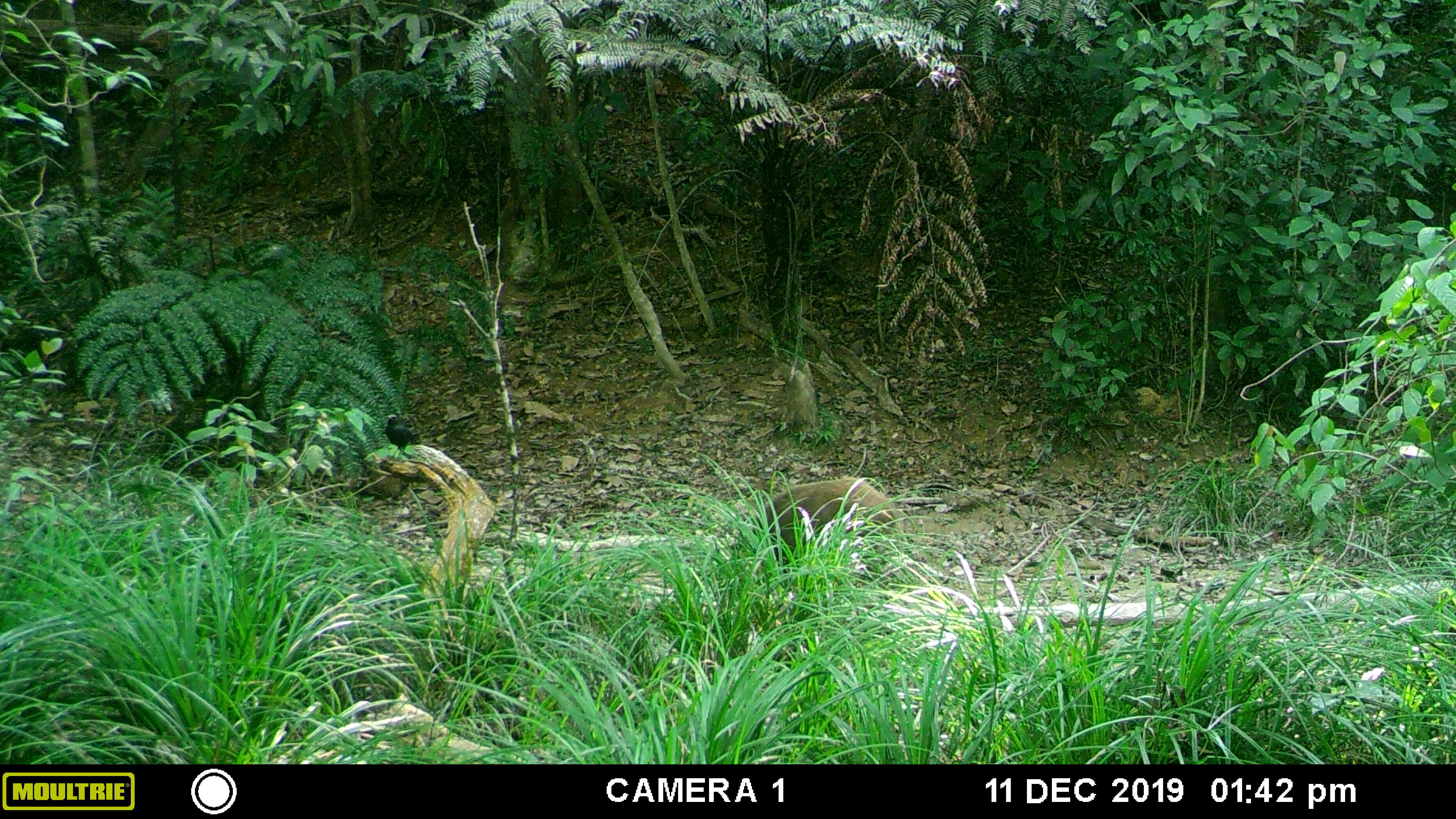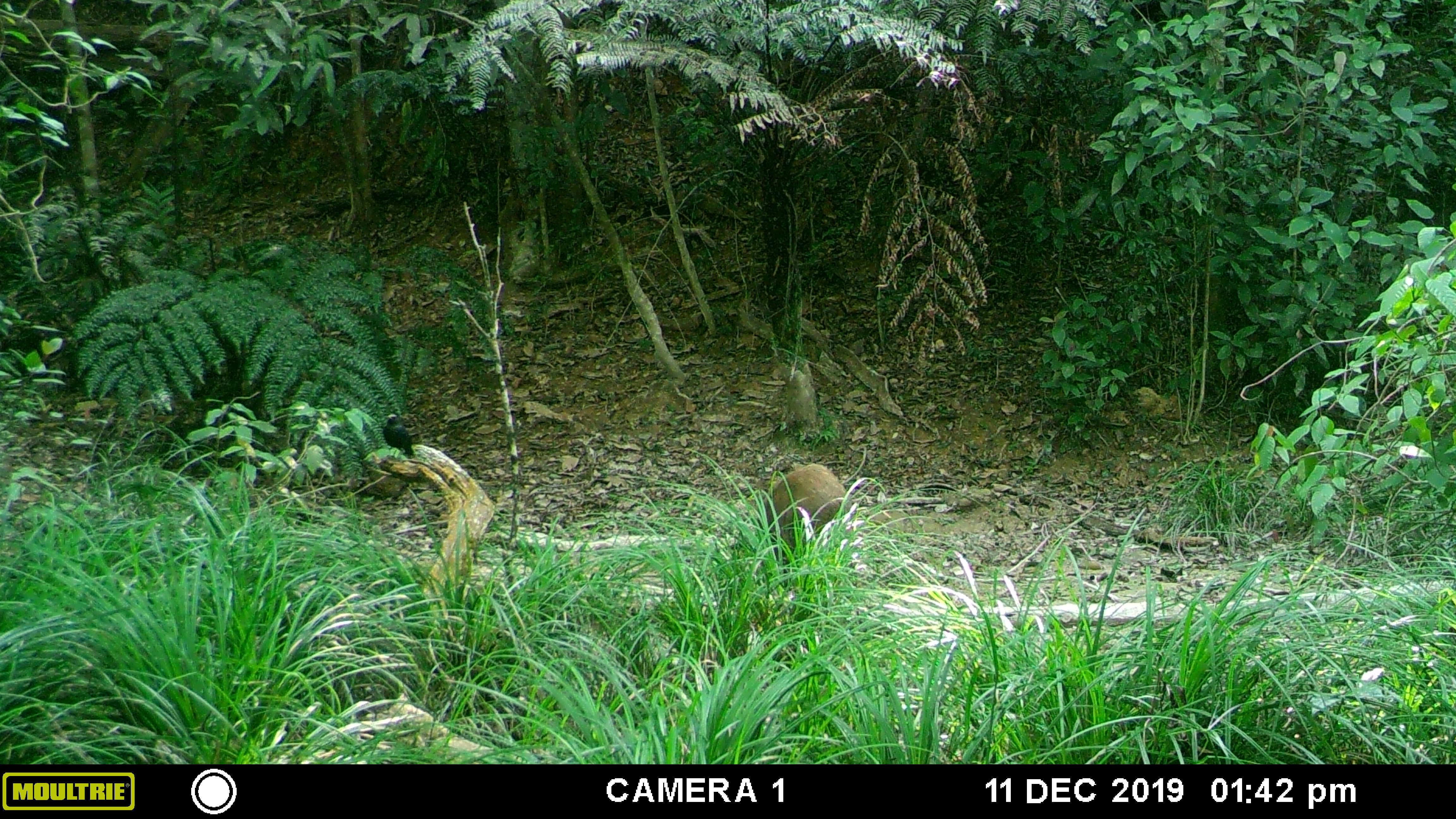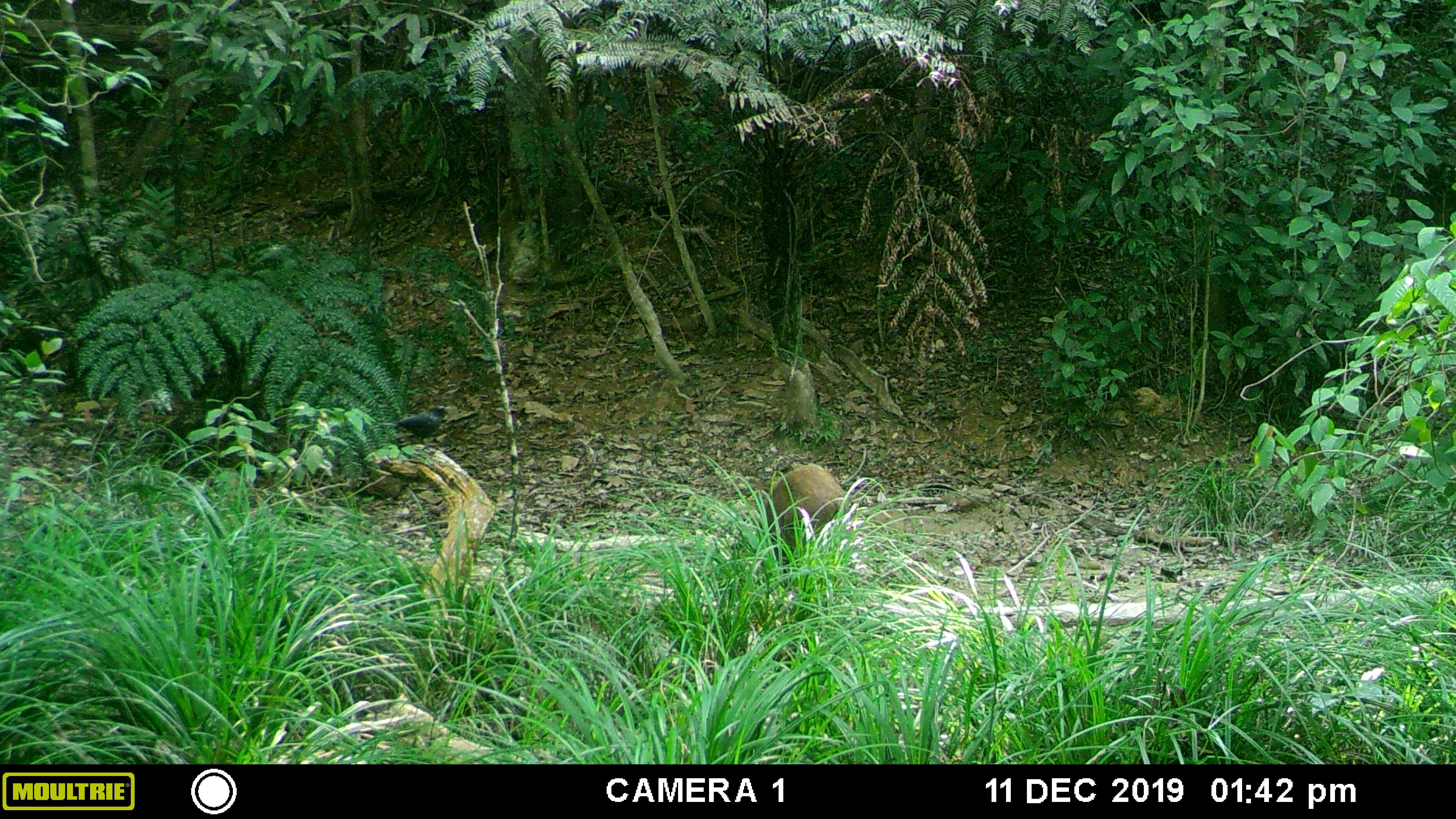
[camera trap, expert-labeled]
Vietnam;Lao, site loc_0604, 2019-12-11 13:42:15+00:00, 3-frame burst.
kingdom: Animalia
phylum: Chordata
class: Mammalia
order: Artiodactyla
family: Suidae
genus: Sus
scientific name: Sus scrofa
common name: eurasian wild pig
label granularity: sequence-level